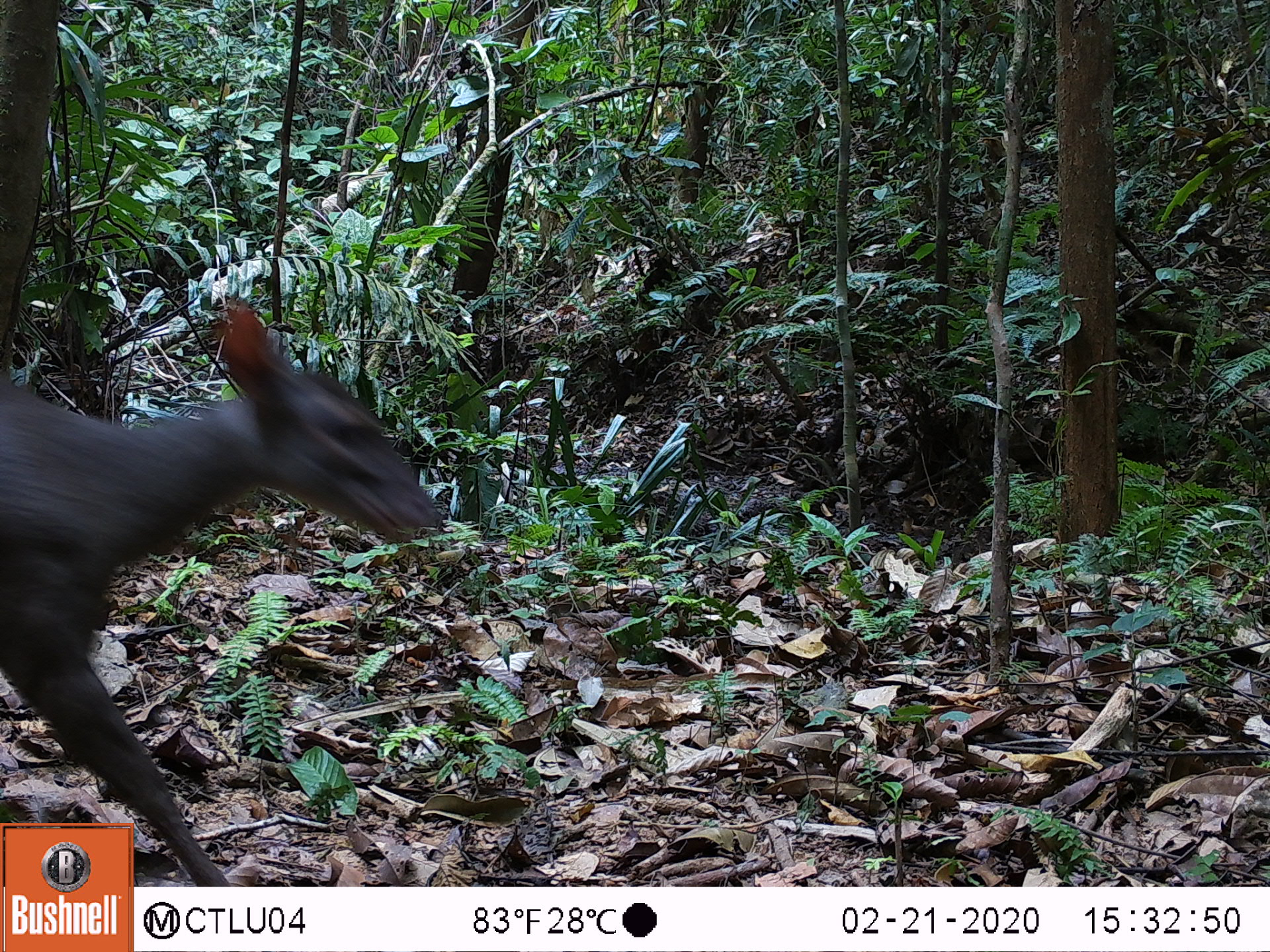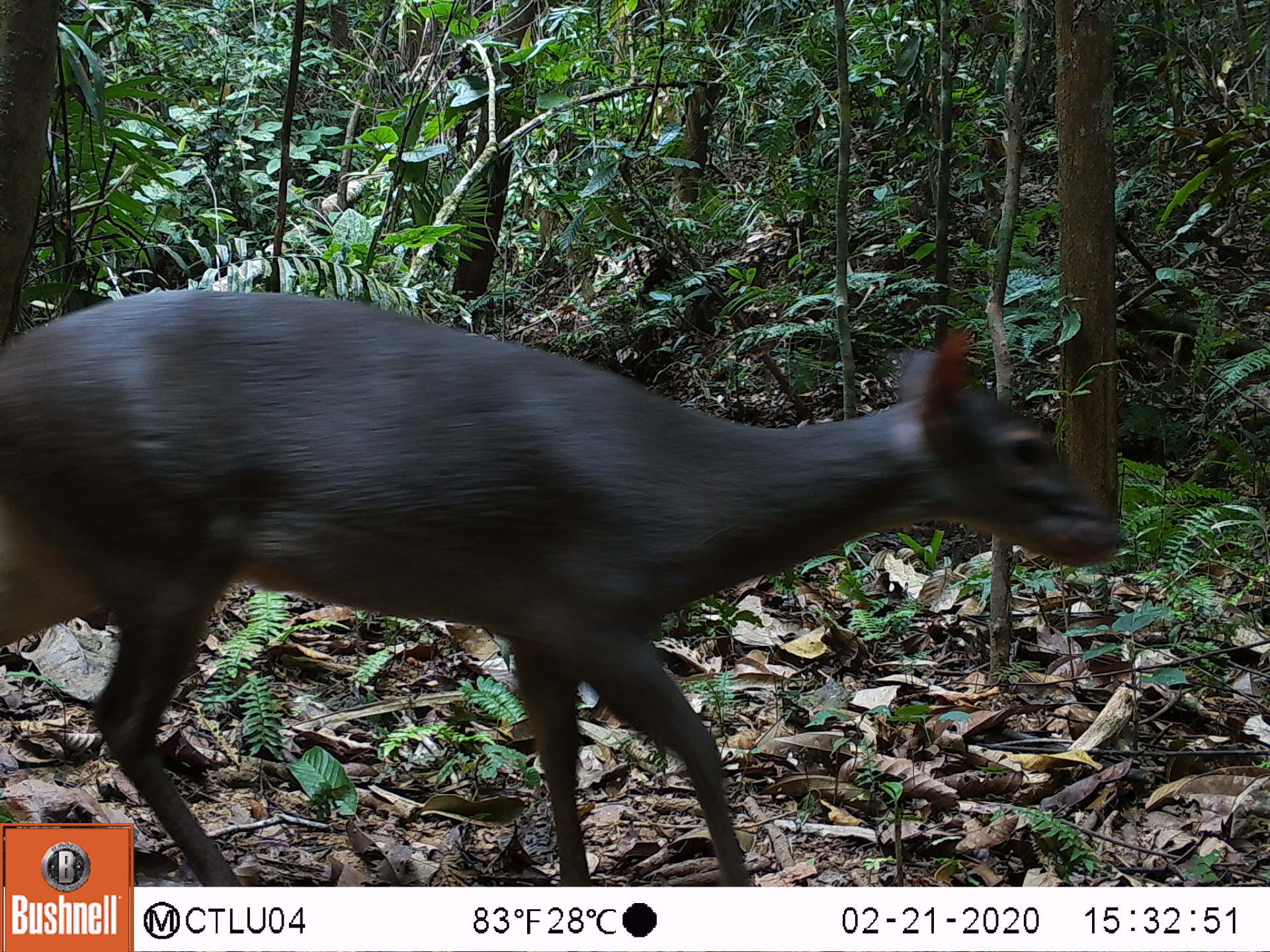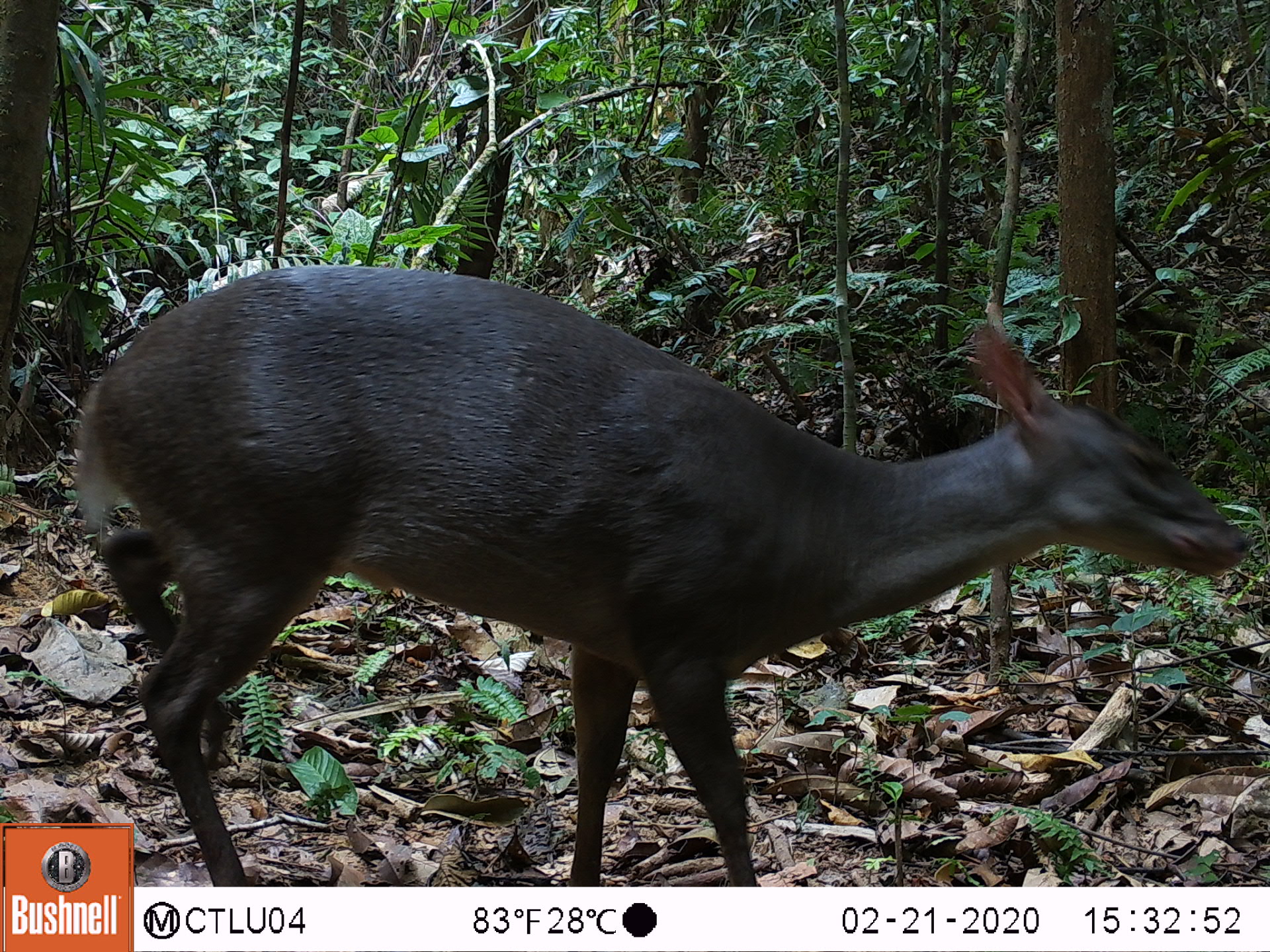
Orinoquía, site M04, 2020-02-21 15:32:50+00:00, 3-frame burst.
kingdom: Animalia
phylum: Chordata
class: Mammalia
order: Artiodactyla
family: Cervidae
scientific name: Cervidae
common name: deer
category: unknown cervid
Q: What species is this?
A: Unknown cervid (deer) (Cervidae).